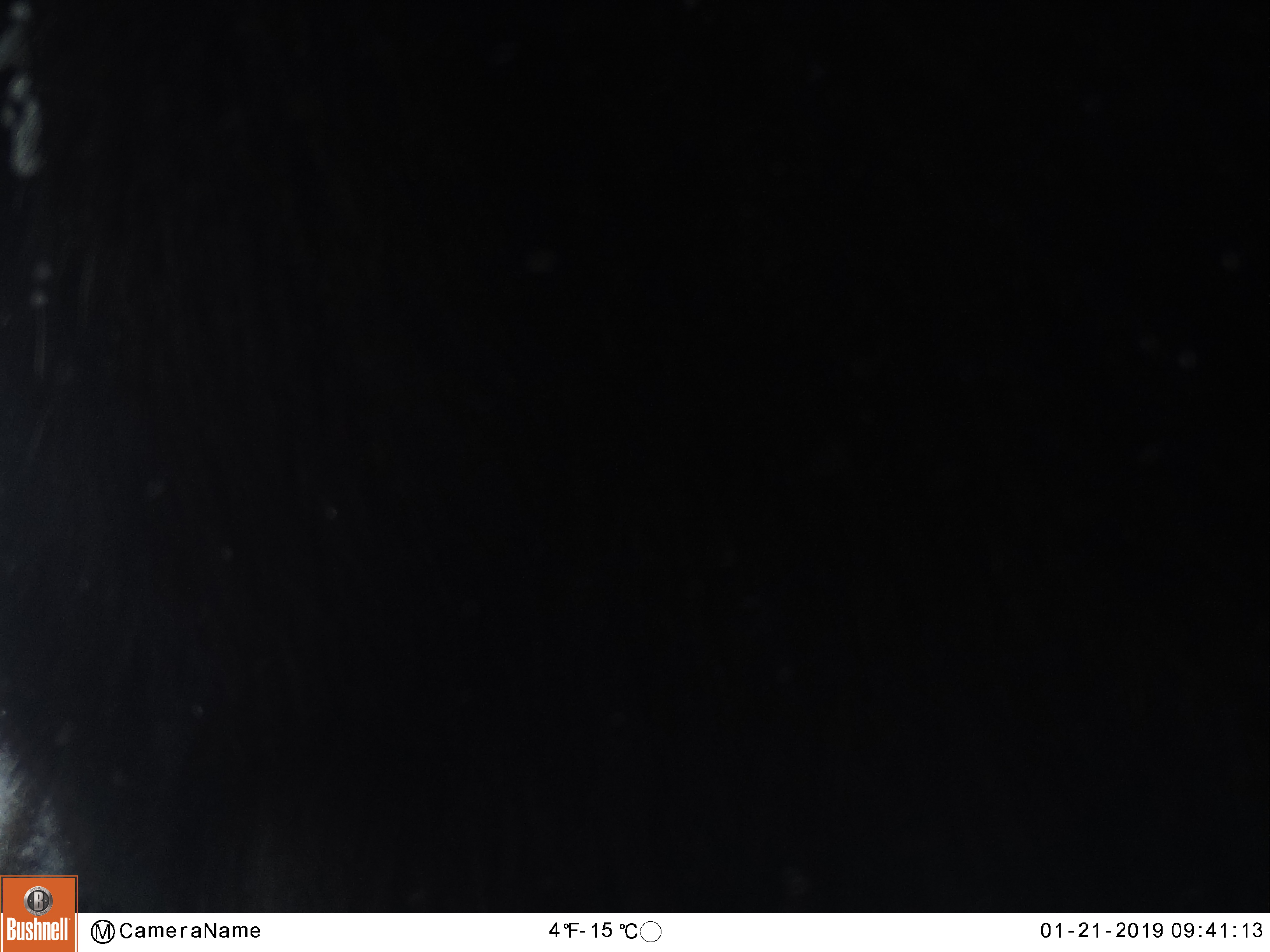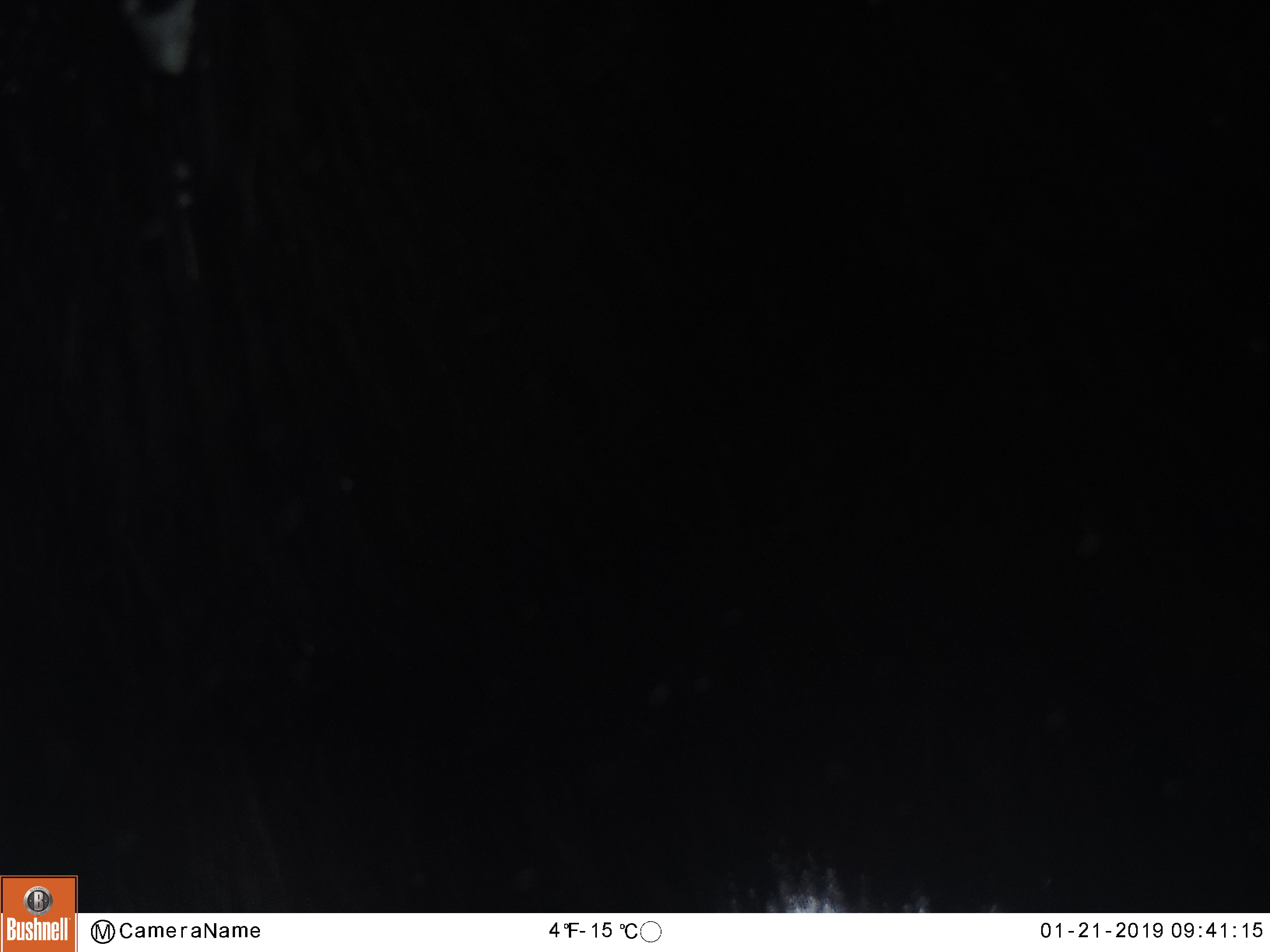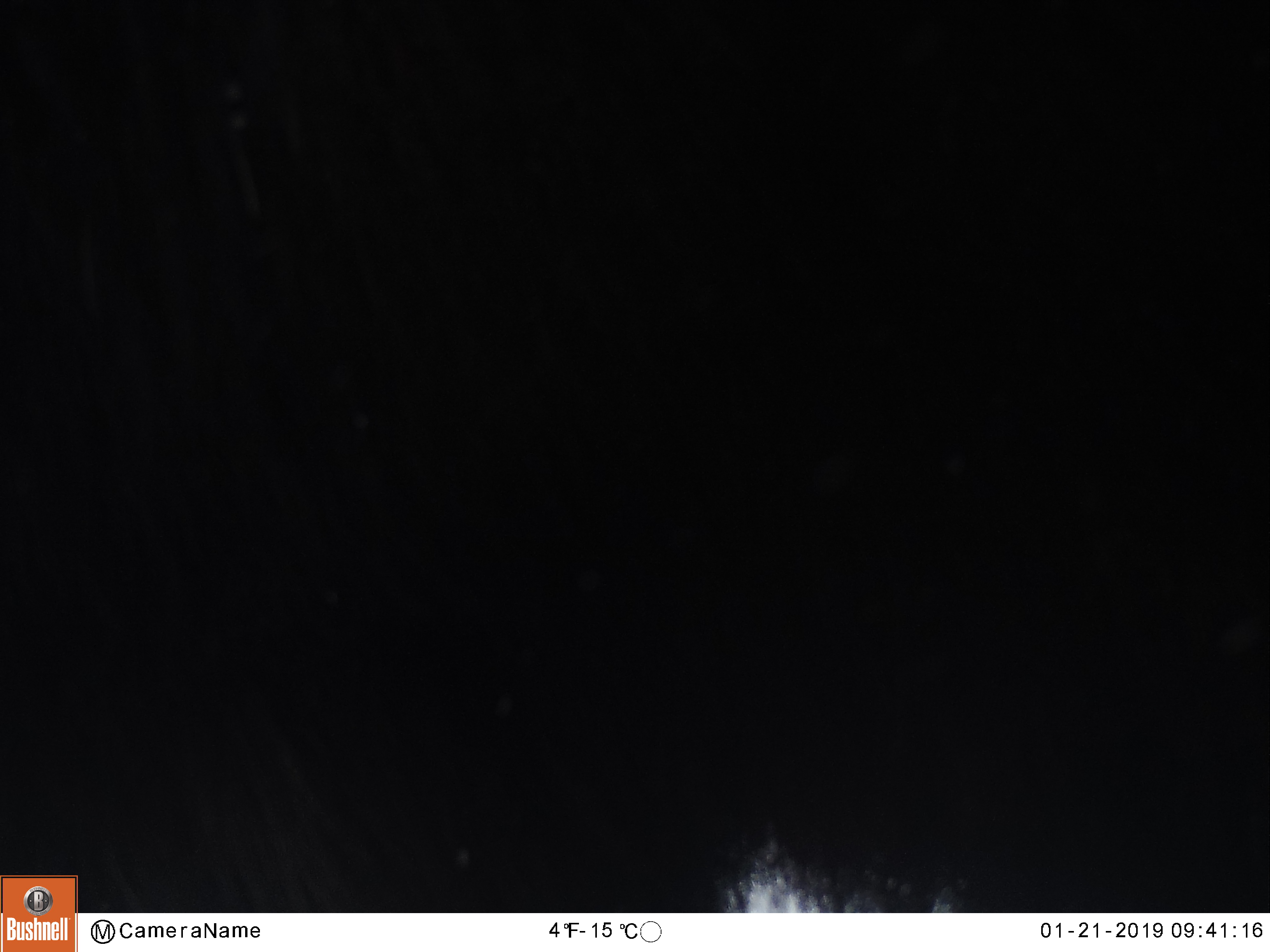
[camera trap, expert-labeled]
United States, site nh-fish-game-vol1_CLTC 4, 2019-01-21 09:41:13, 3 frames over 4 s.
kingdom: Animalia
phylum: Chordata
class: Mammalia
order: Artiodactyla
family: Cervidae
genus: Alces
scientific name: Alces alces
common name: moose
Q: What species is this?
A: Moose (Alces alces).